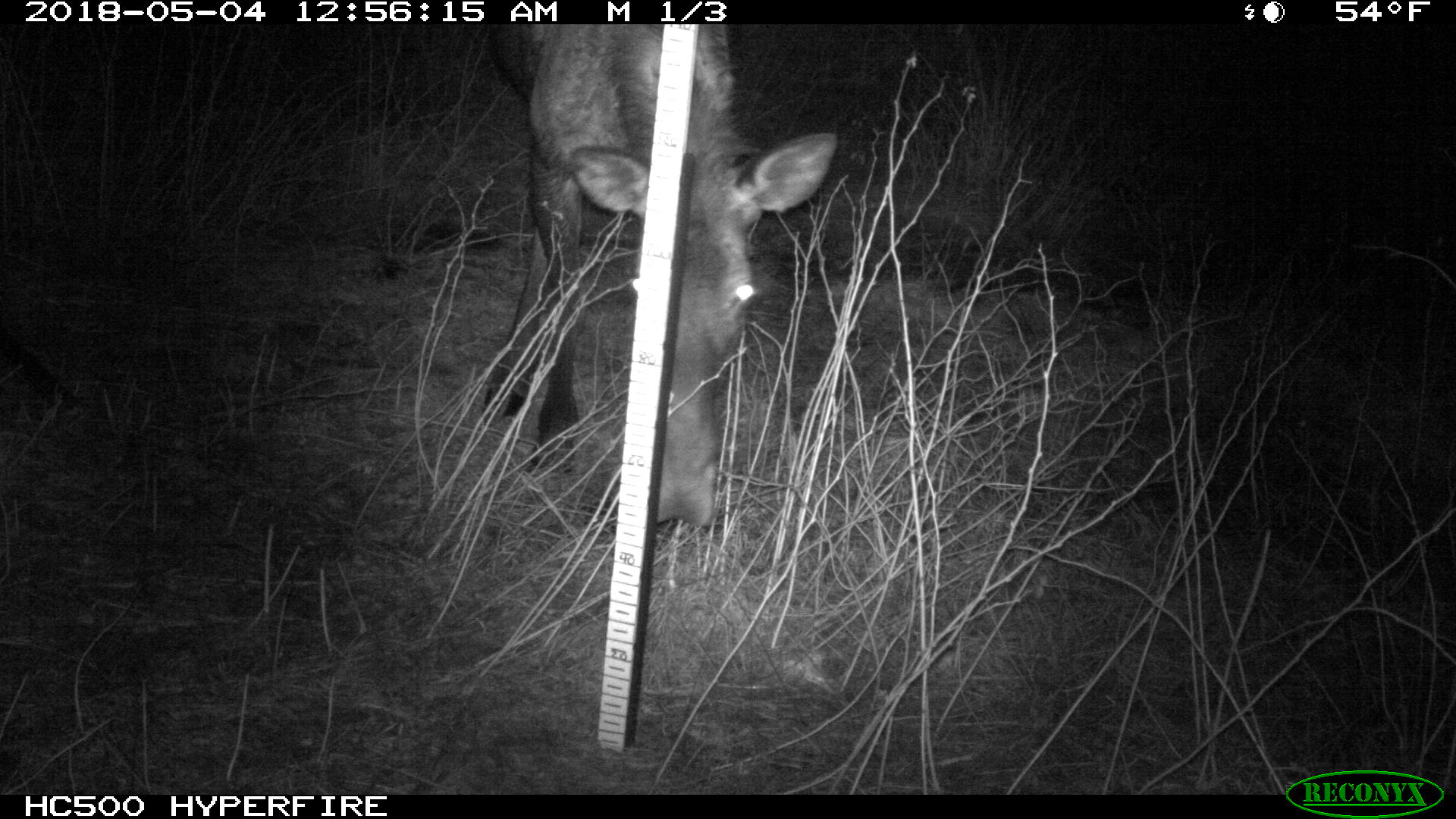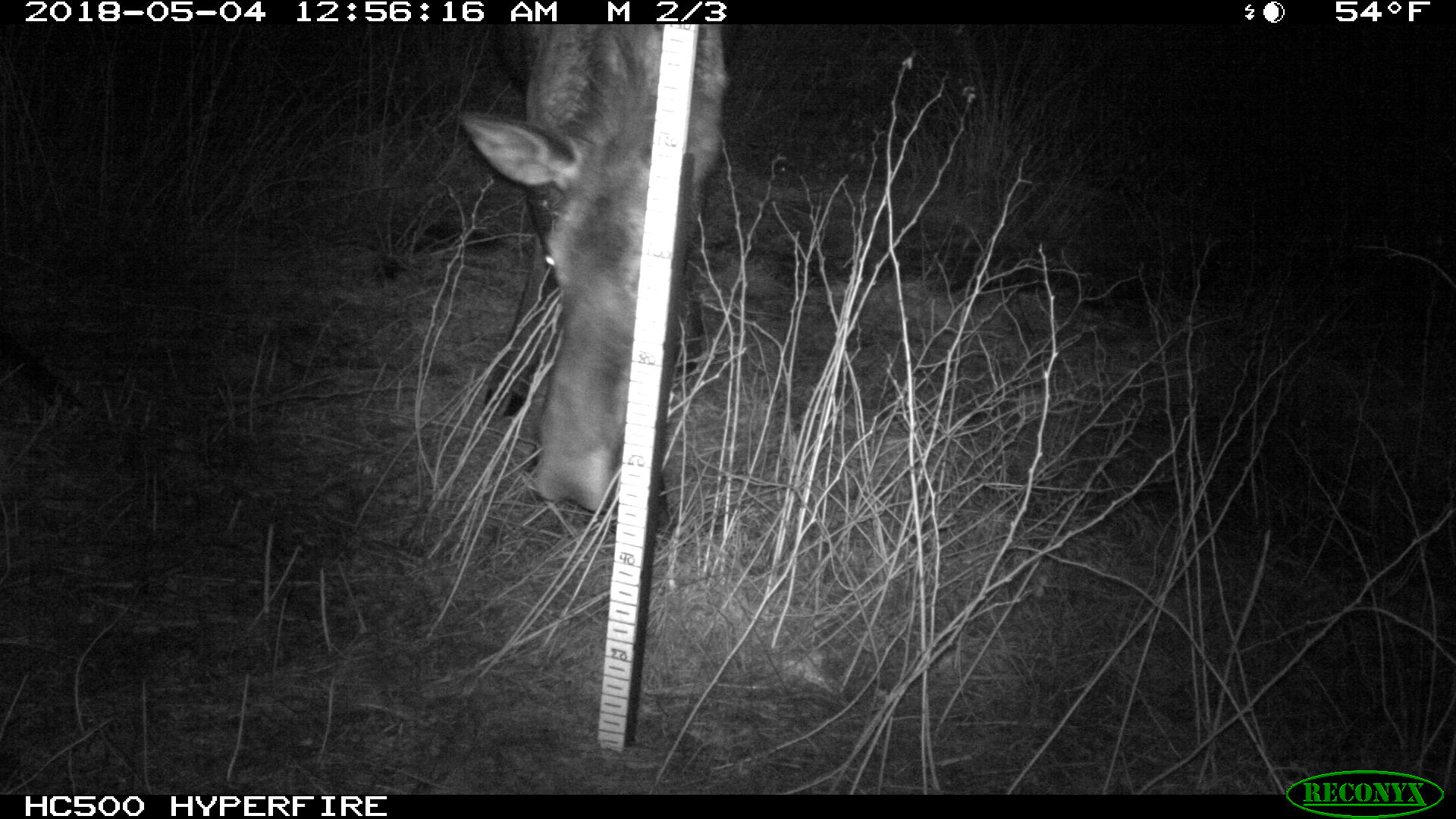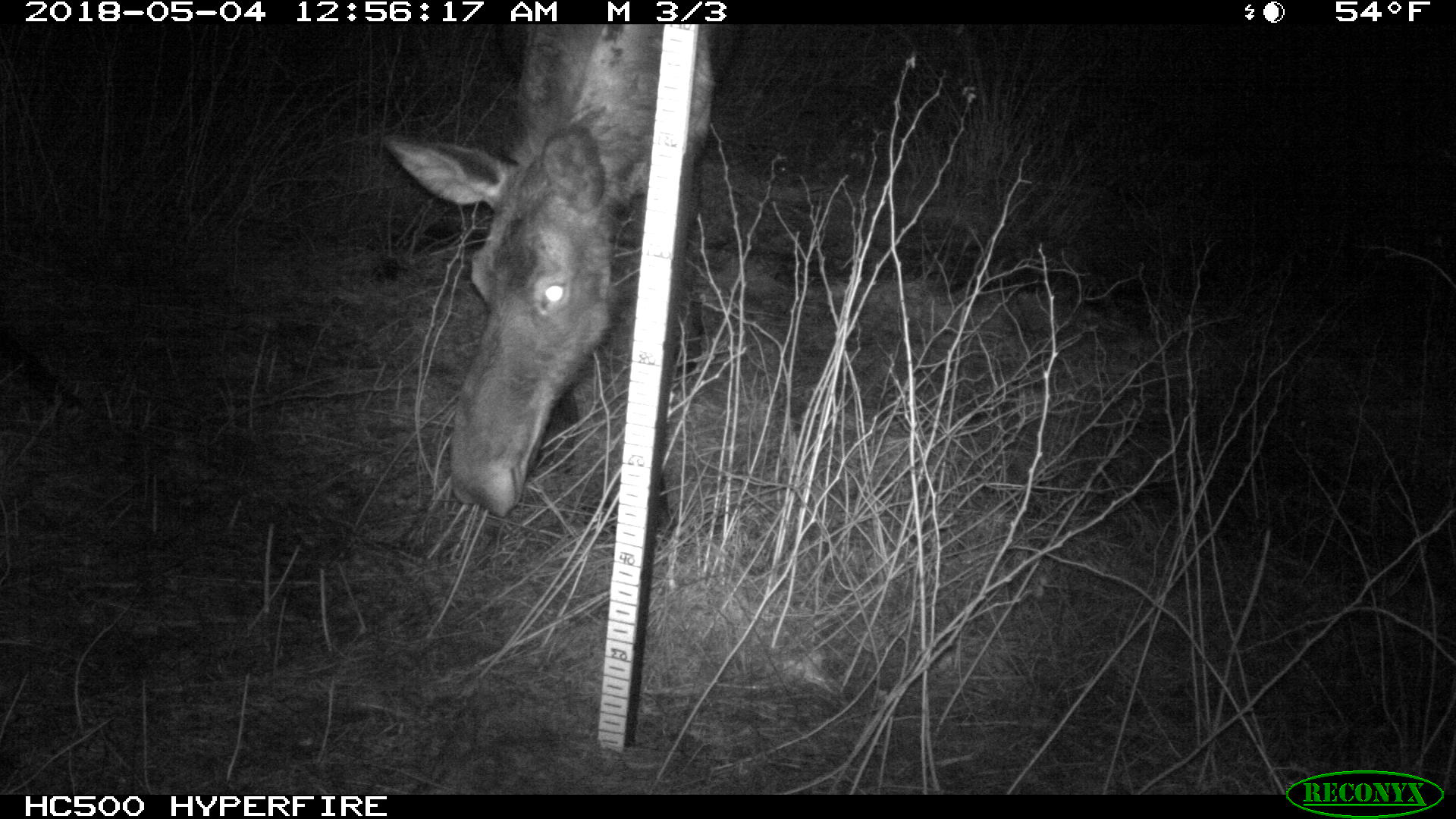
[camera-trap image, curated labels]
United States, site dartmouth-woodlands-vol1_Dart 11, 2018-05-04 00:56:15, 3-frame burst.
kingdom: Animalia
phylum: Chordata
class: Mammalia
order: Artiodactyla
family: Cervidae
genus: Alces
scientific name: Alces alces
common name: moose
Moose (Alces alces).